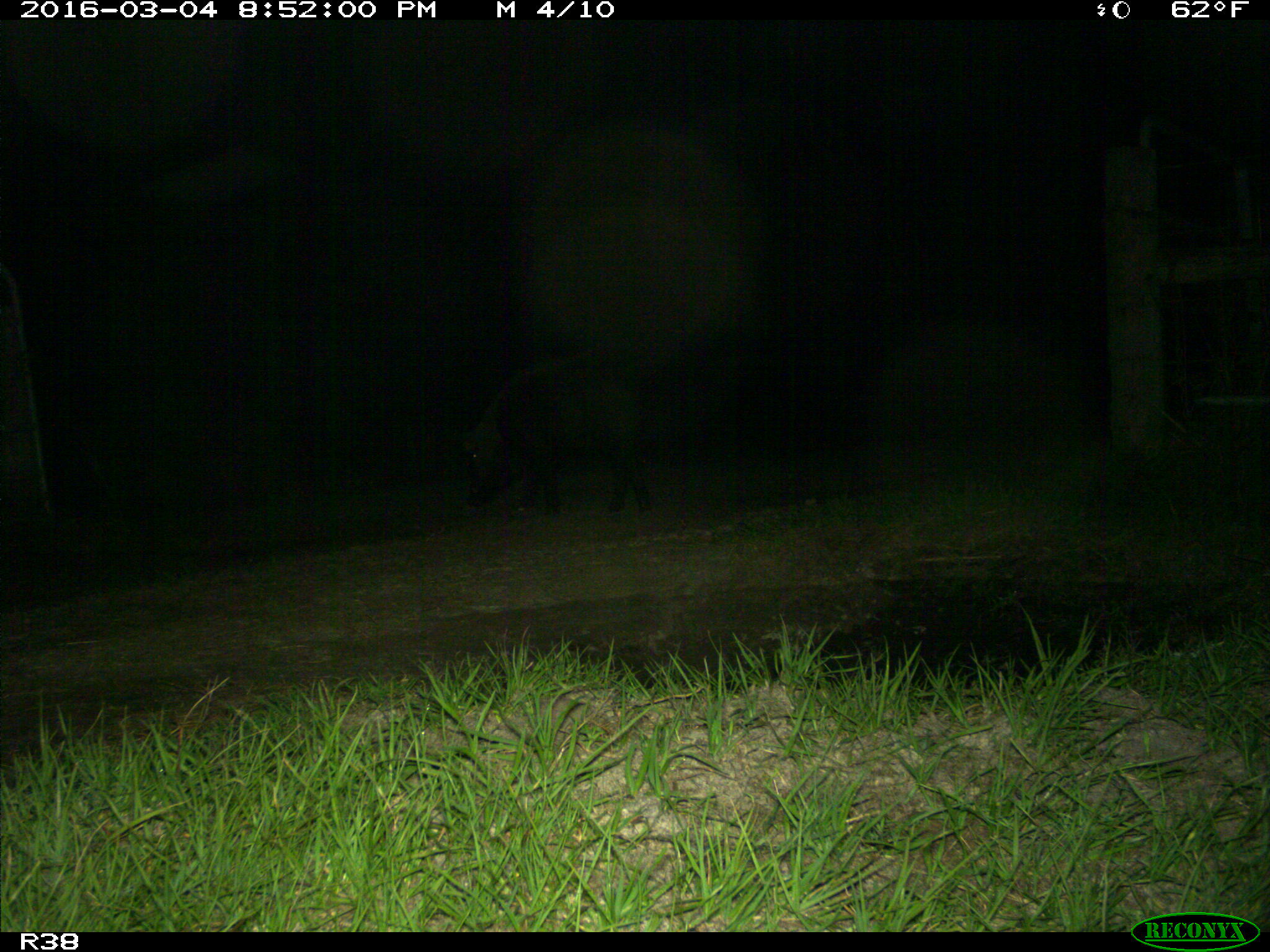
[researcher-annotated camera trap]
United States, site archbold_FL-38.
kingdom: Animalia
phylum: Chordata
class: Mammalia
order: Artiodactyla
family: Suidae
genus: Sus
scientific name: Sus scrofa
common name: wild boar